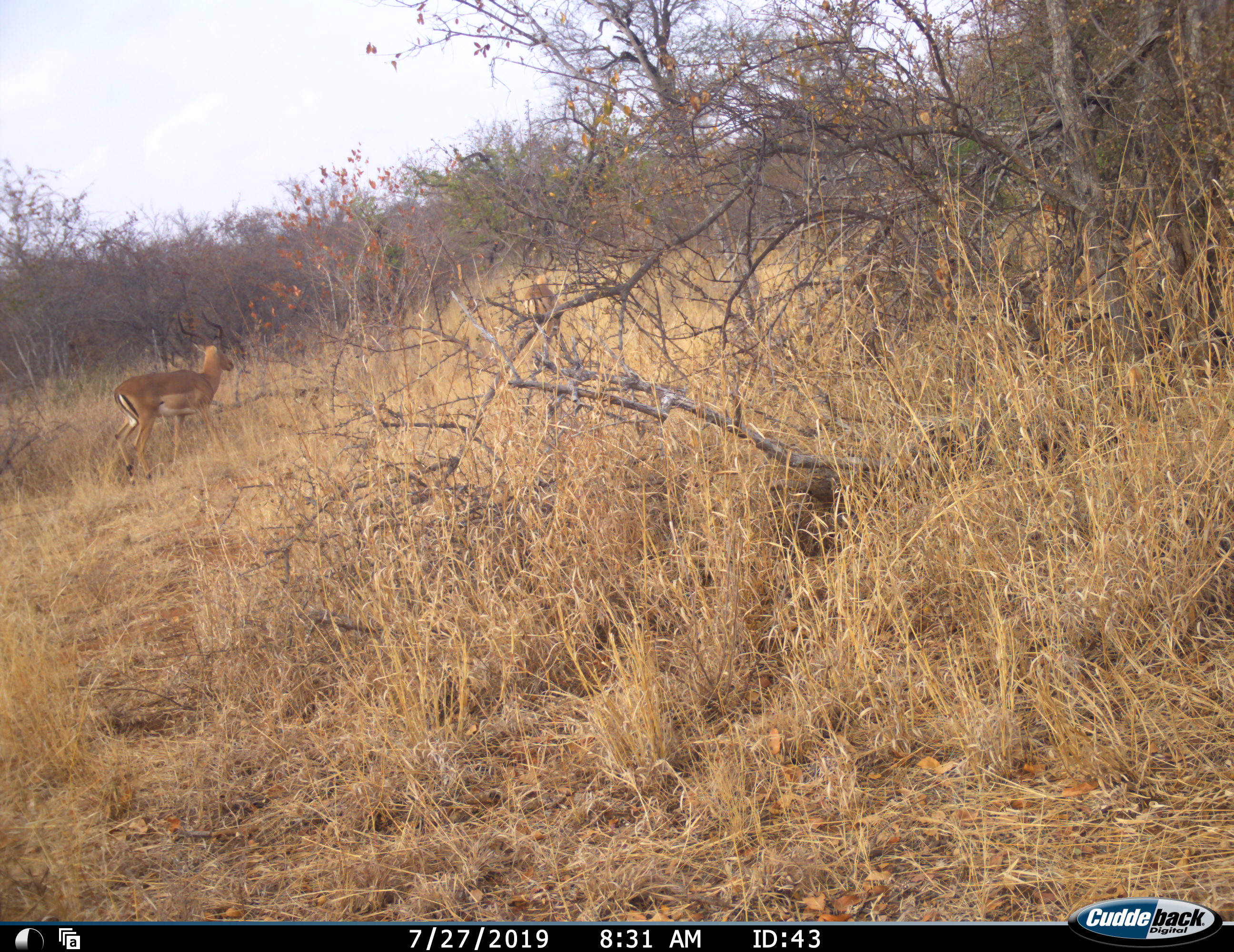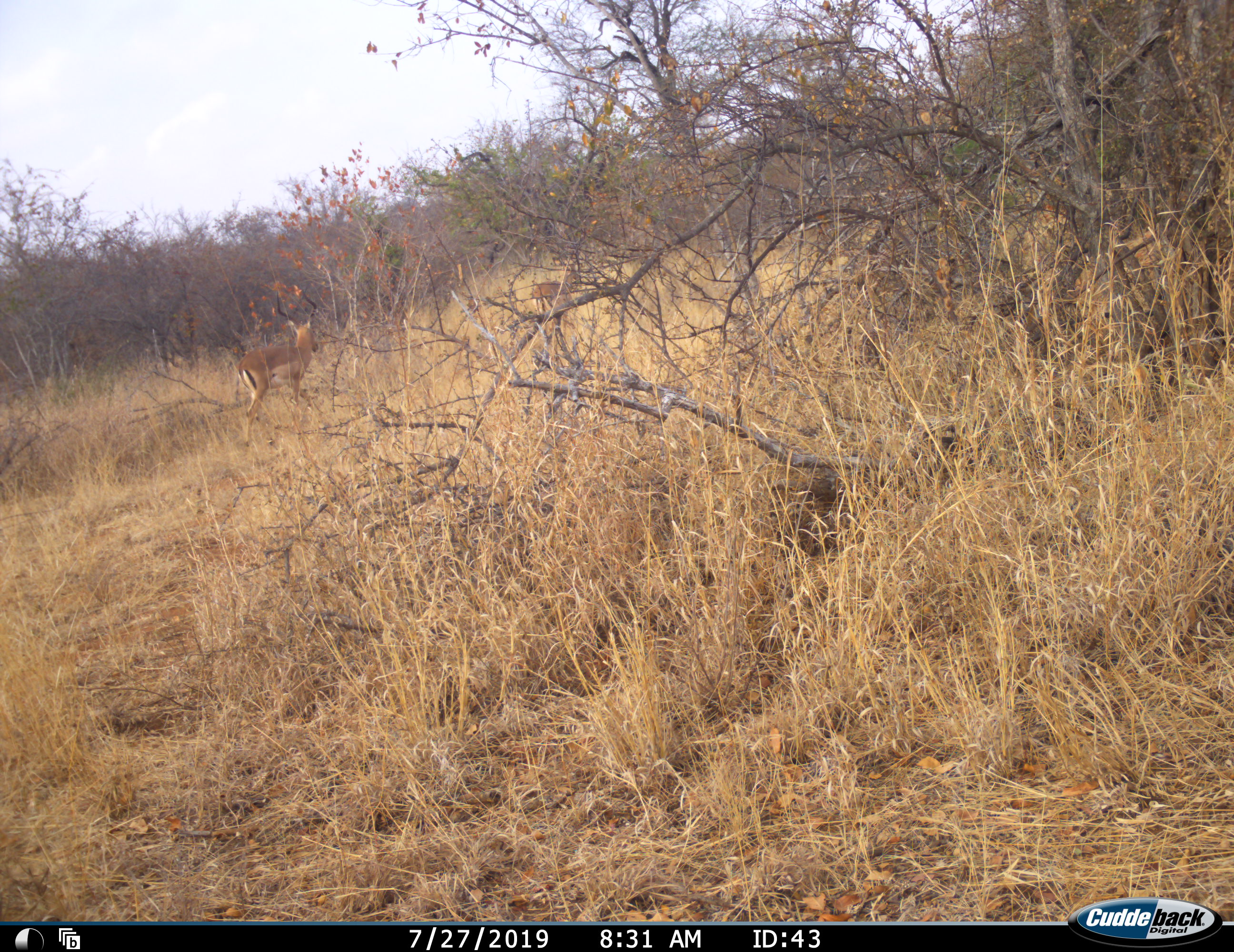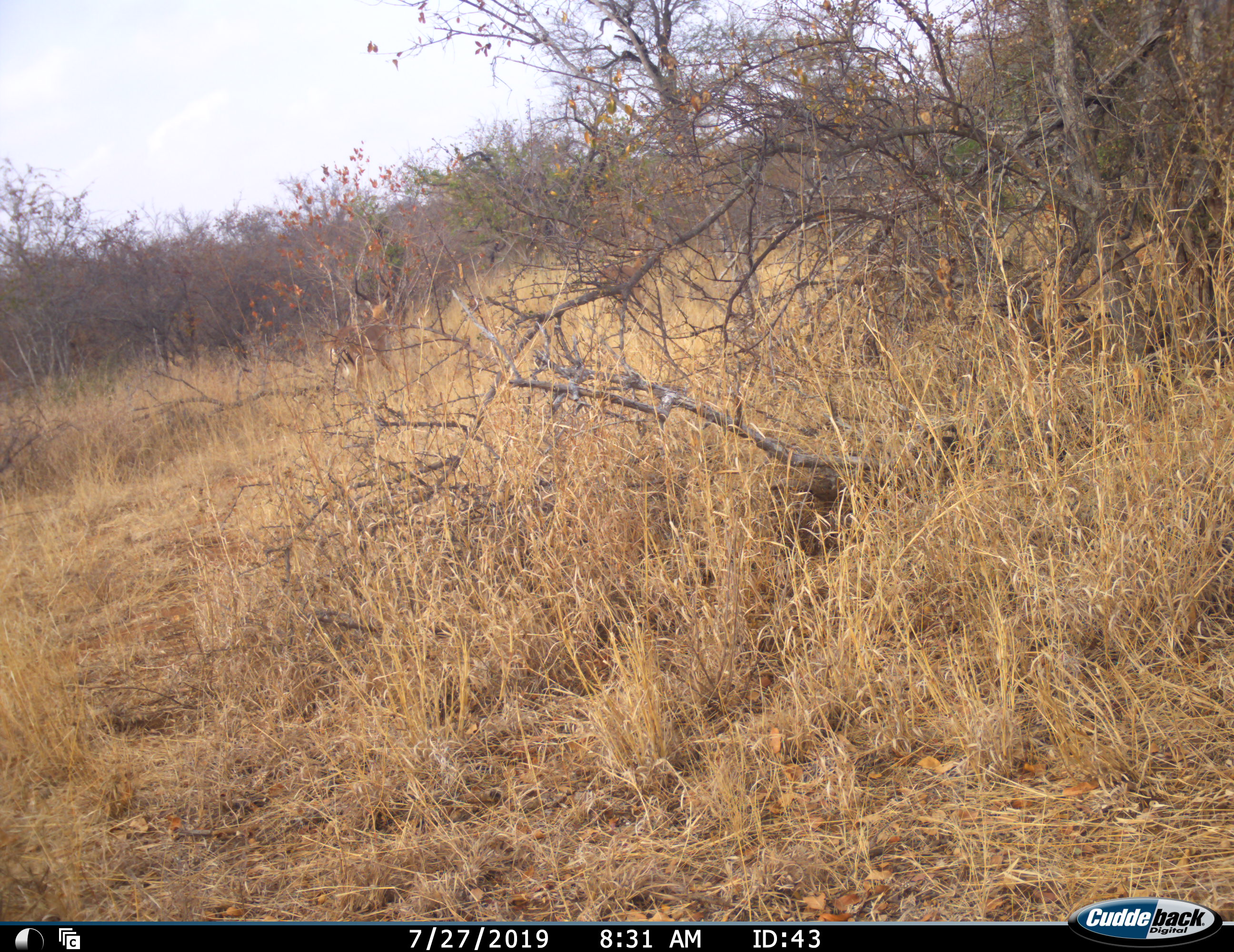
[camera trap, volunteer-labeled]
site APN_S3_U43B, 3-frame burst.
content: unidentified animal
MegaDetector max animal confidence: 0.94